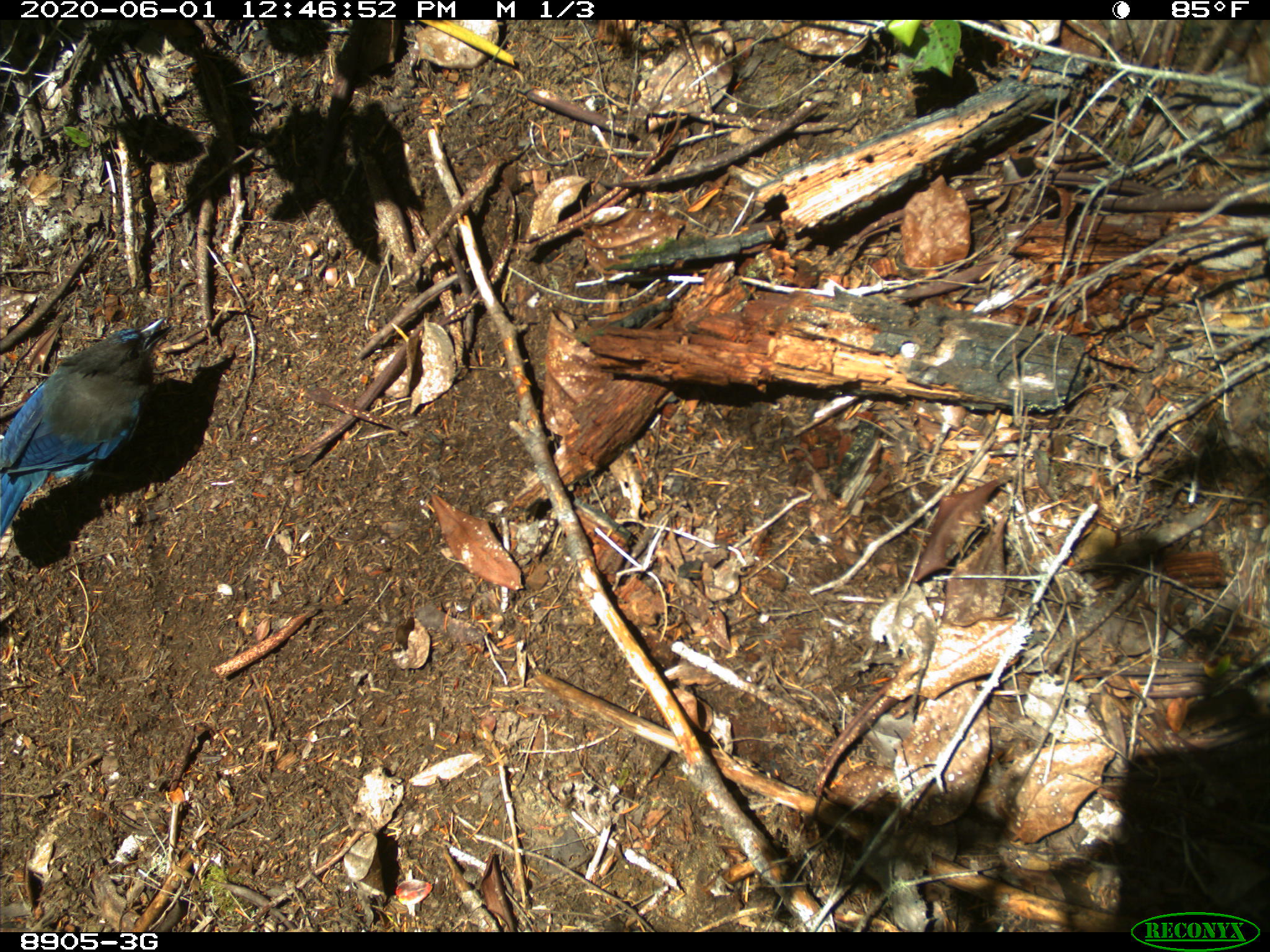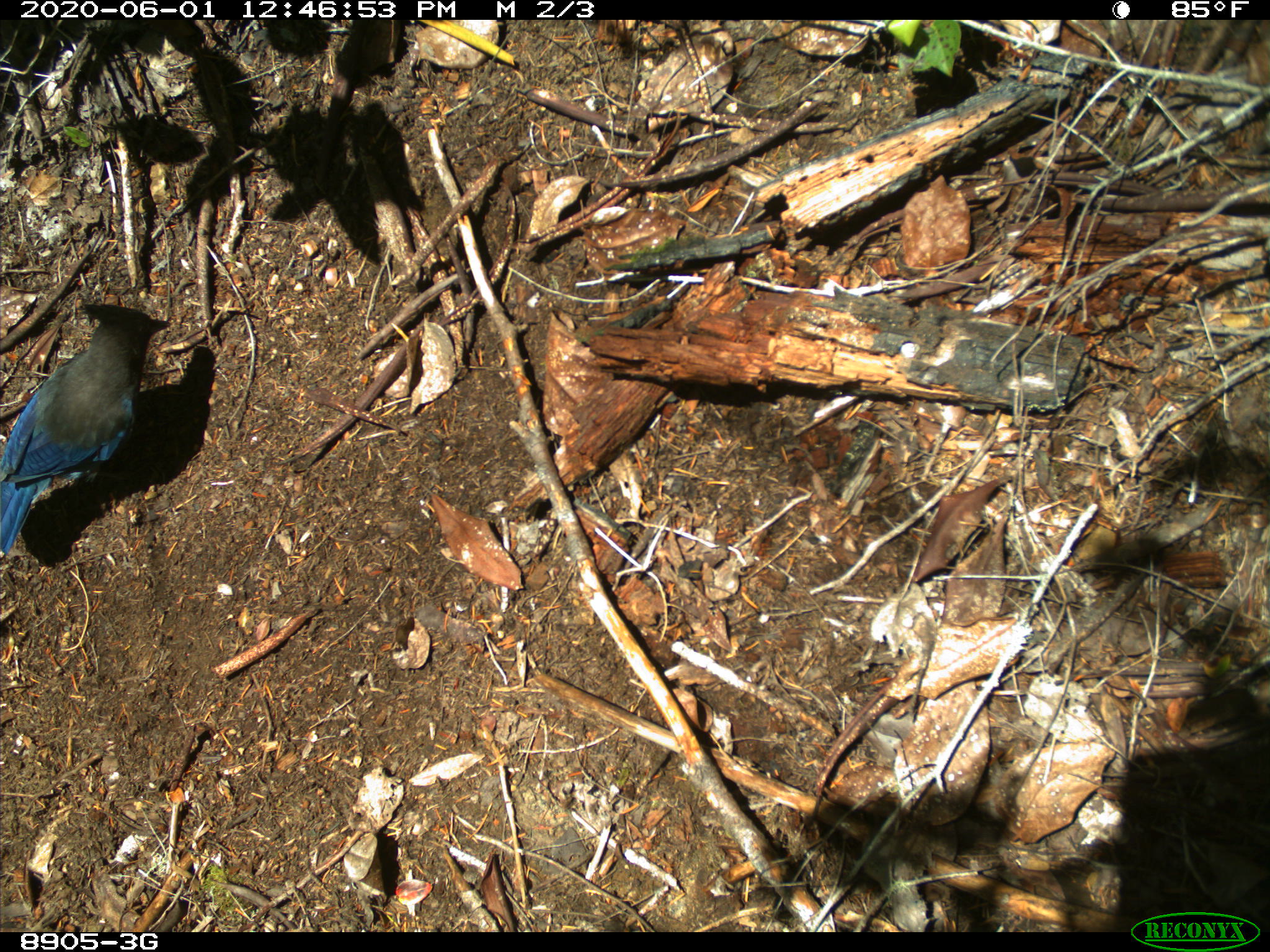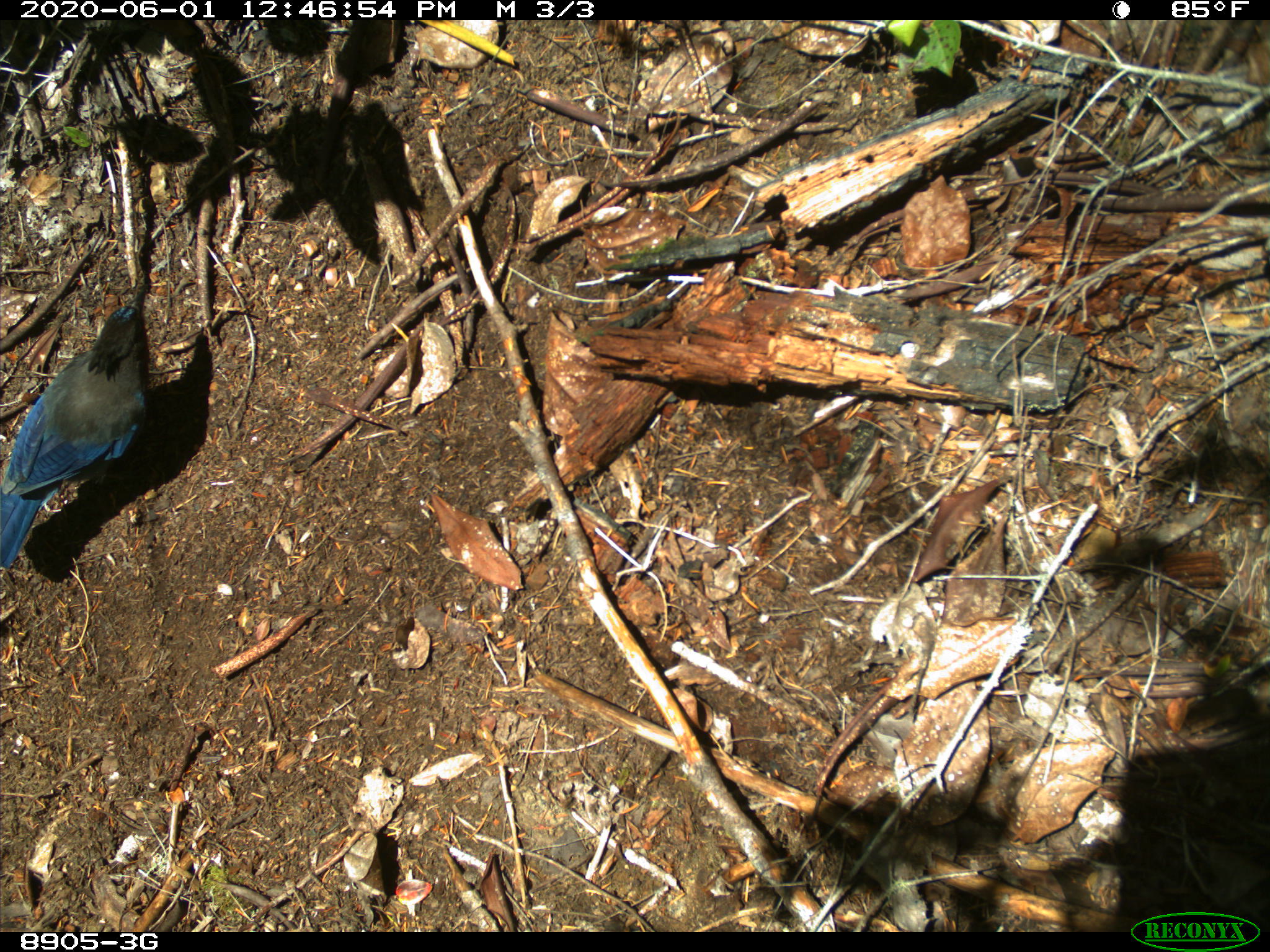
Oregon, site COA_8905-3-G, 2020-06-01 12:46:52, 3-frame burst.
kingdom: Animalia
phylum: Chordata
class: Aves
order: Passeriformes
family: Corvidae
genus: Cyanocitta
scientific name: Cyanocitta stelleri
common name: steller's jay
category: stellers jay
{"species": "stellers jay (steller's jay) (Cyanocitta stelleri)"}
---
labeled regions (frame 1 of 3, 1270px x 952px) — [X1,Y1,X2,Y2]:
stellers jay: [0,316,166,531]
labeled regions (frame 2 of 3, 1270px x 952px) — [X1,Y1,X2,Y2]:
stellers jay: [0,295,167,549]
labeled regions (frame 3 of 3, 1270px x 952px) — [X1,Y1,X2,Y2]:
stellers jay: [0,283,152,559]